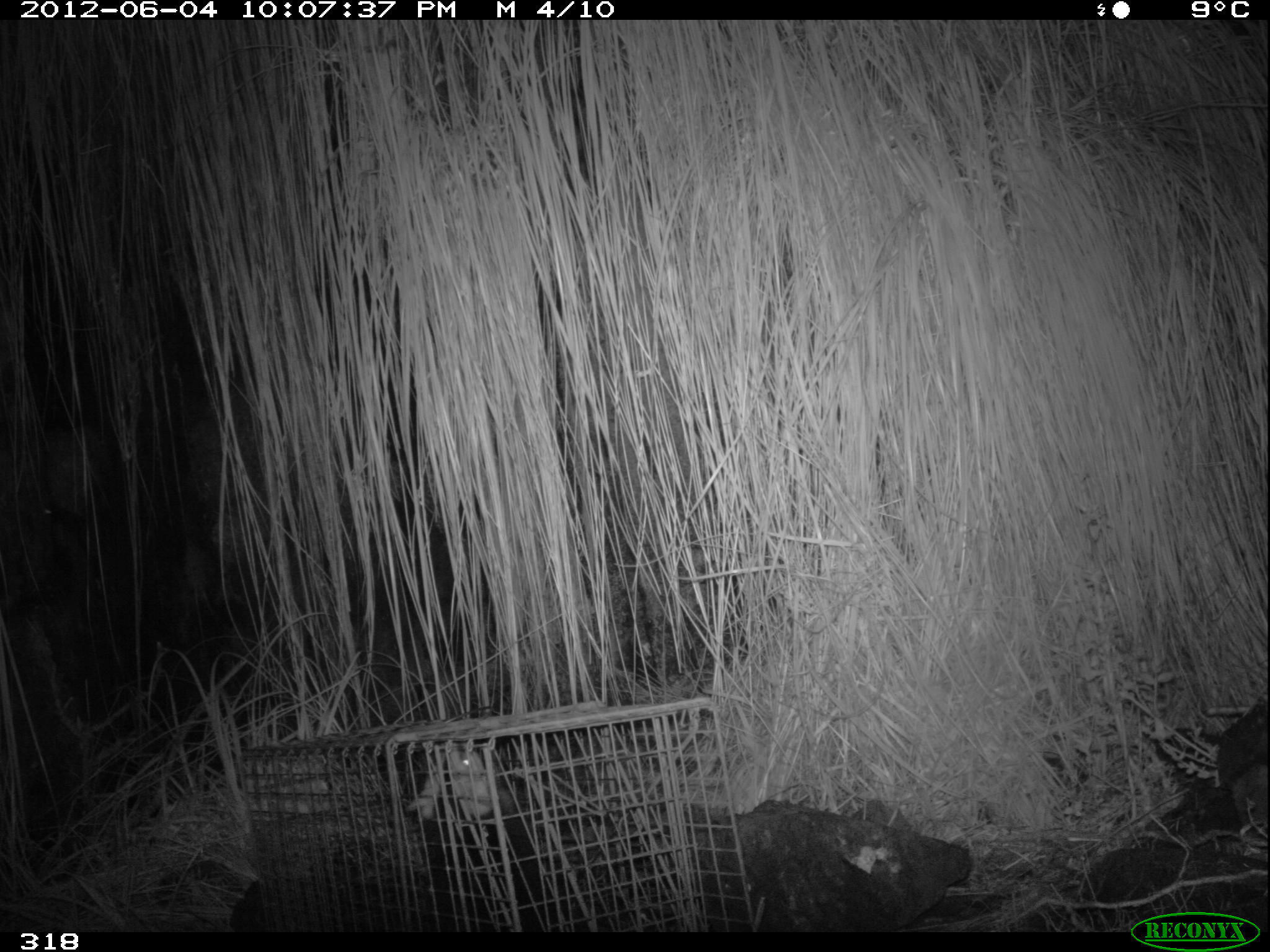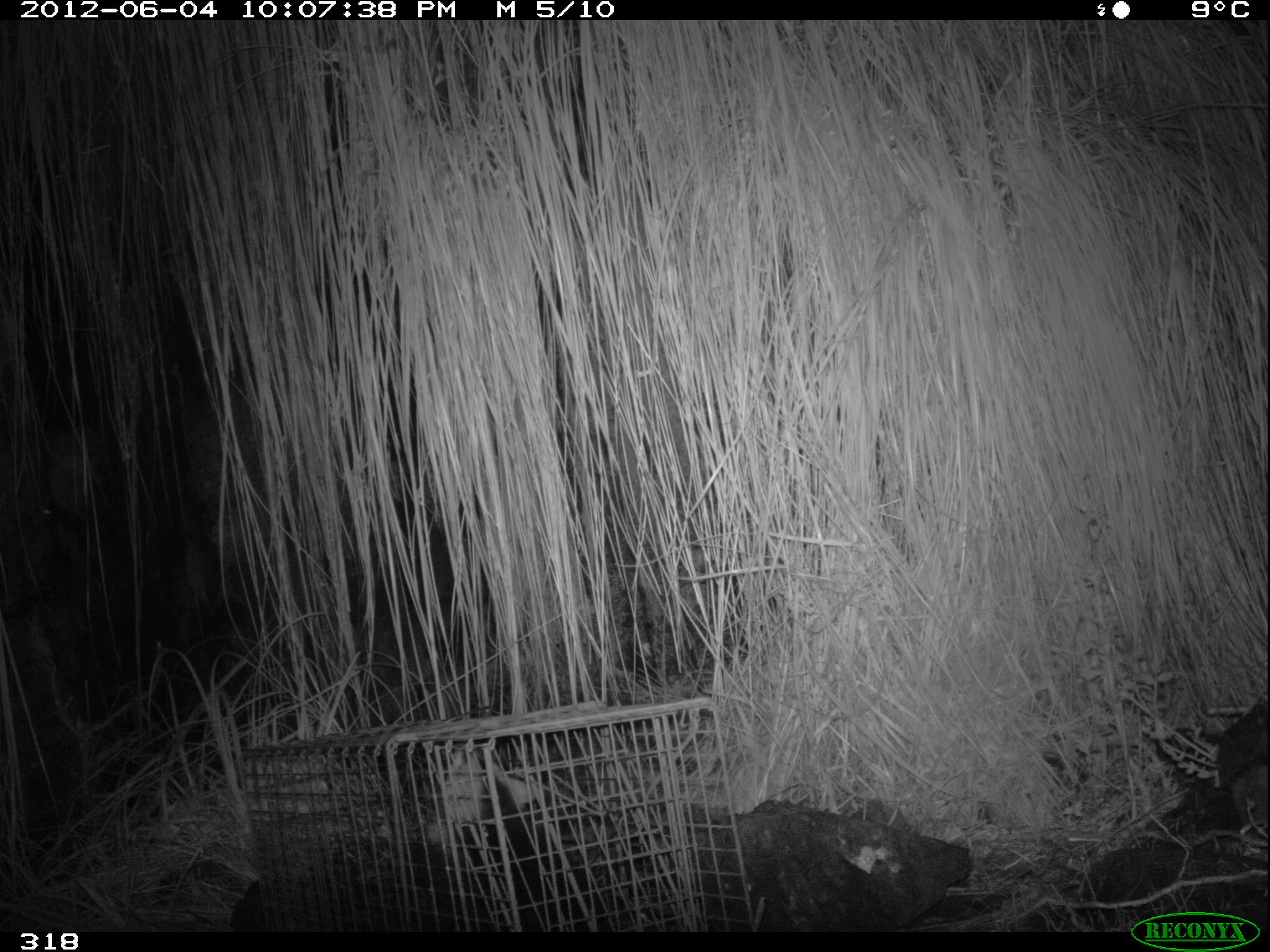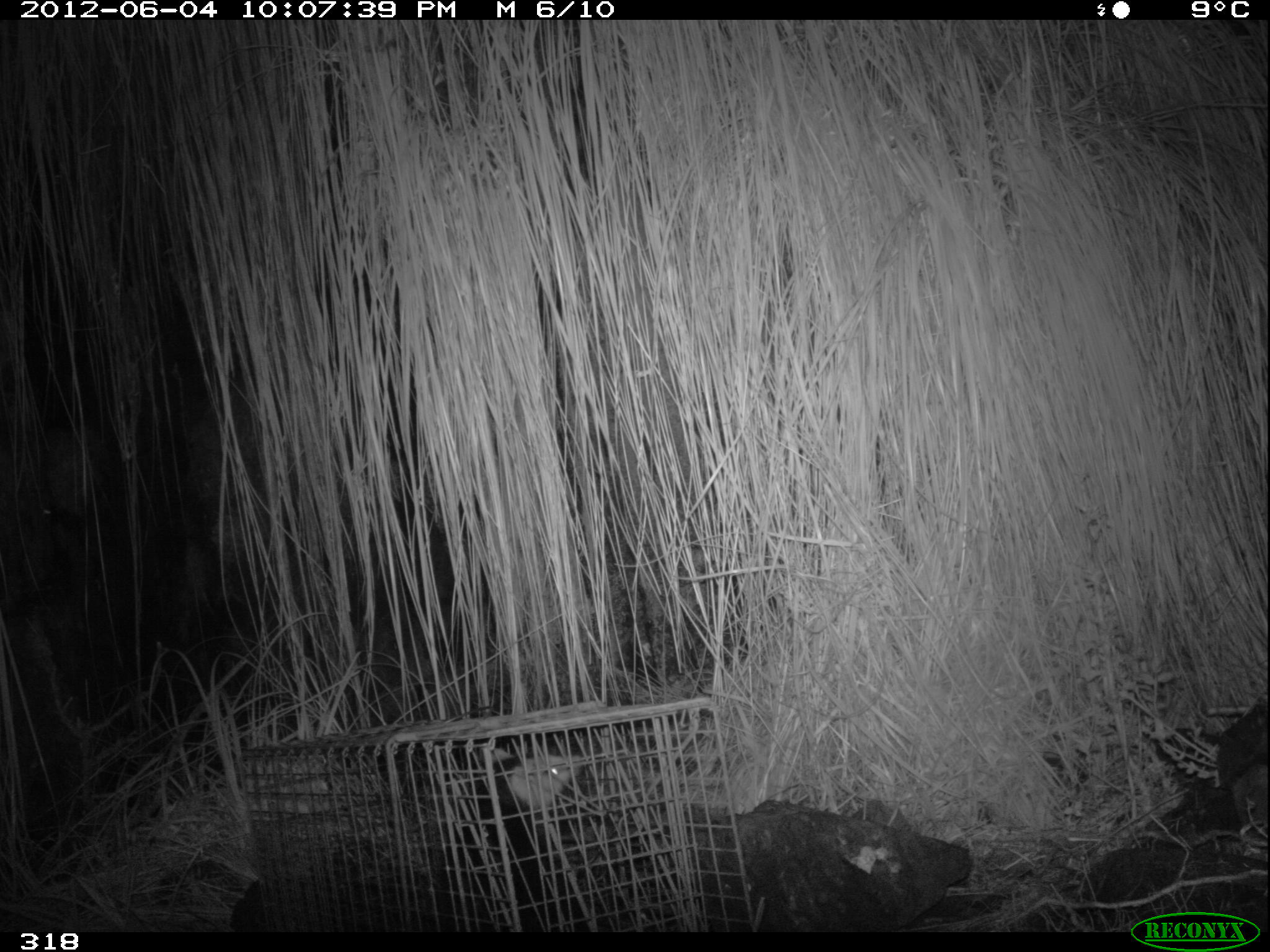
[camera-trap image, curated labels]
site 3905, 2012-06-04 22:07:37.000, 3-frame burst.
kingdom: Animalia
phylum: Chordata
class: Mammalia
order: Didelphimorphia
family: Didelphidae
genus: Didelphis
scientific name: Didelphis pernigra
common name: andean white-eared opossum